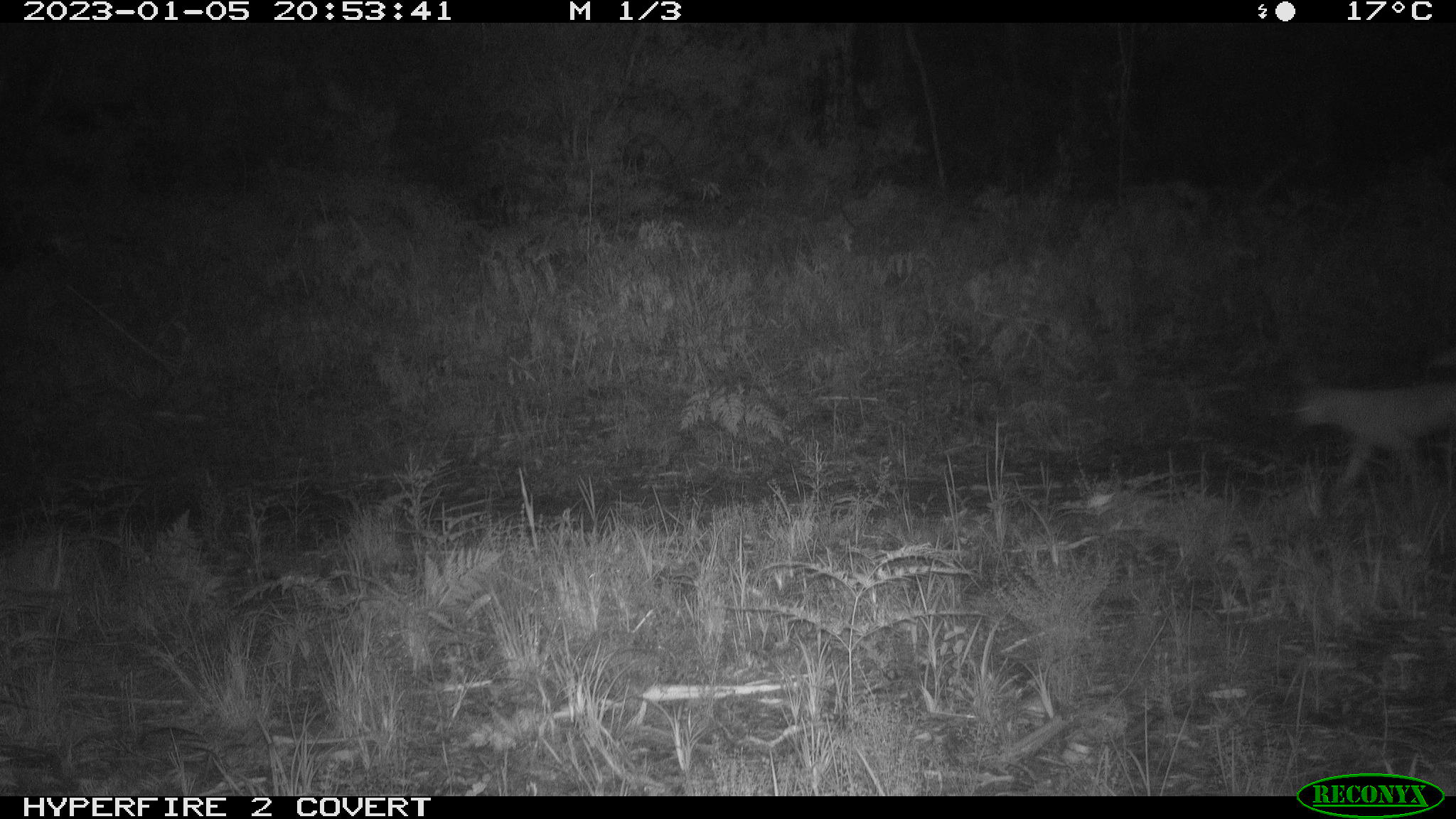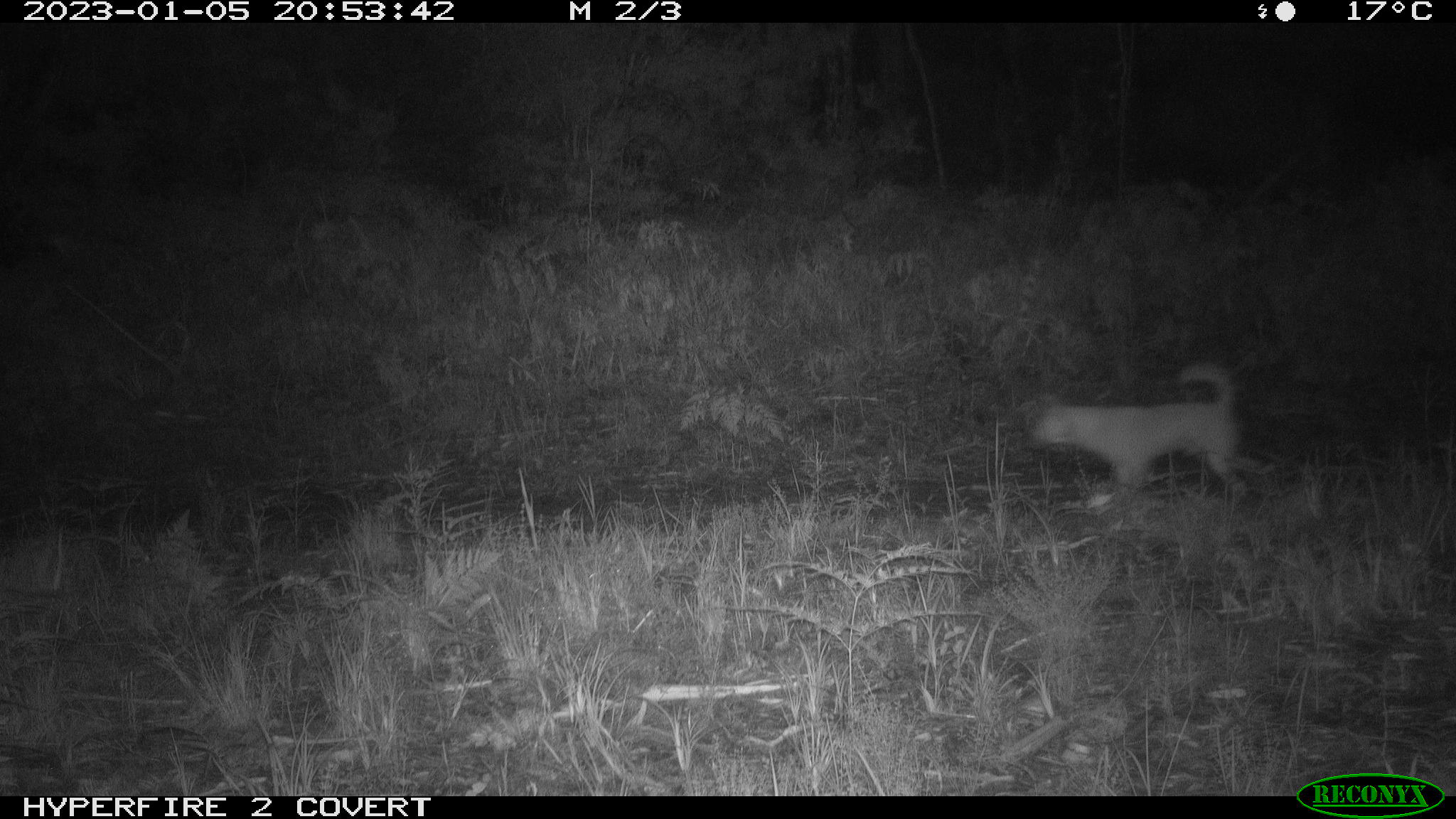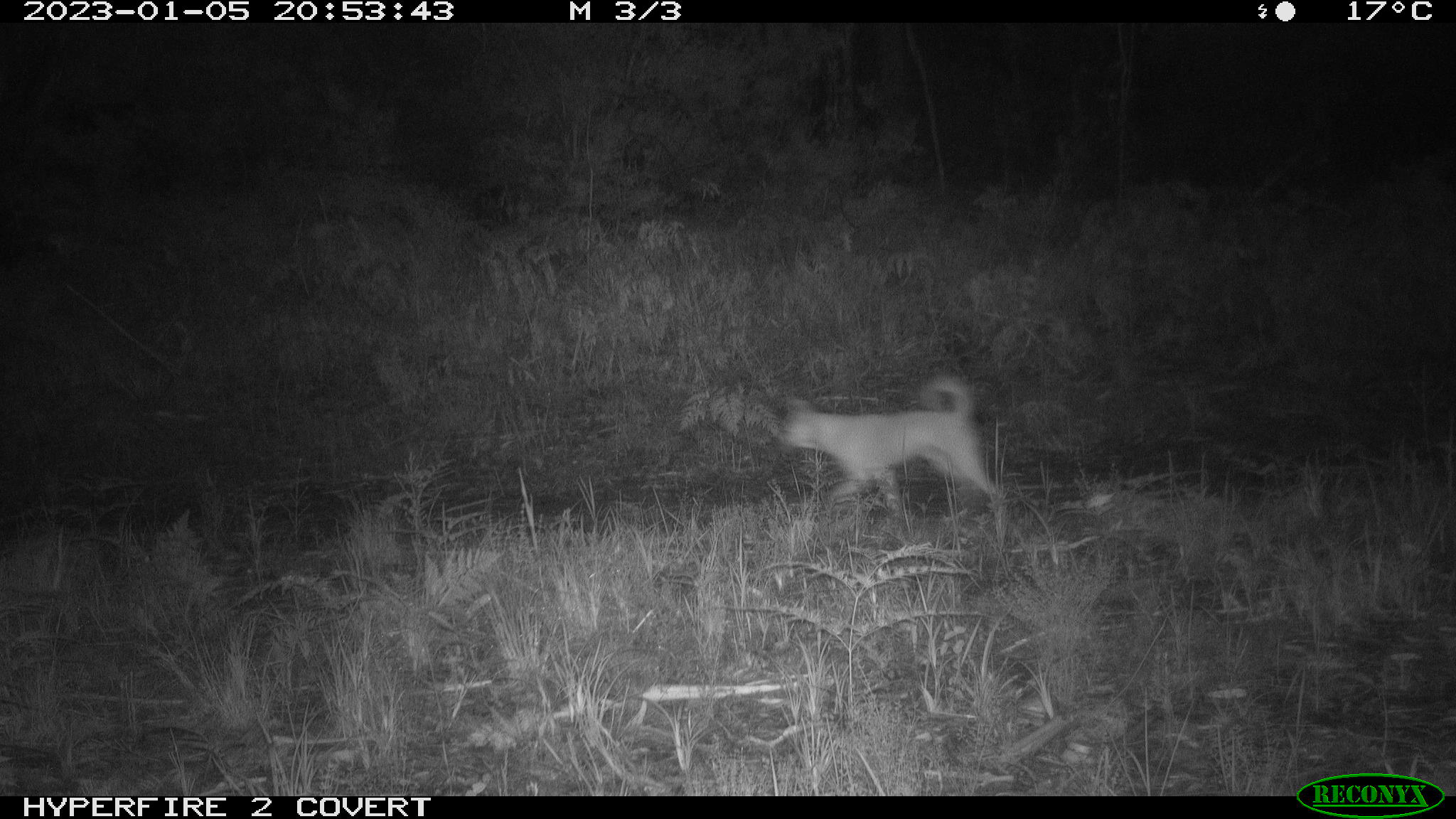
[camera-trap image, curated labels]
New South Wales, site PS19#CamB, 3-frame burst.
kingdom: Animalia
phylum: Chordata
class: Mammalia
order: Carnivora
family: Canidae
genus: Canis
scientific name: Canis familiaris dingo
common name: dingo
Dingo (Canis familiaris dingo).